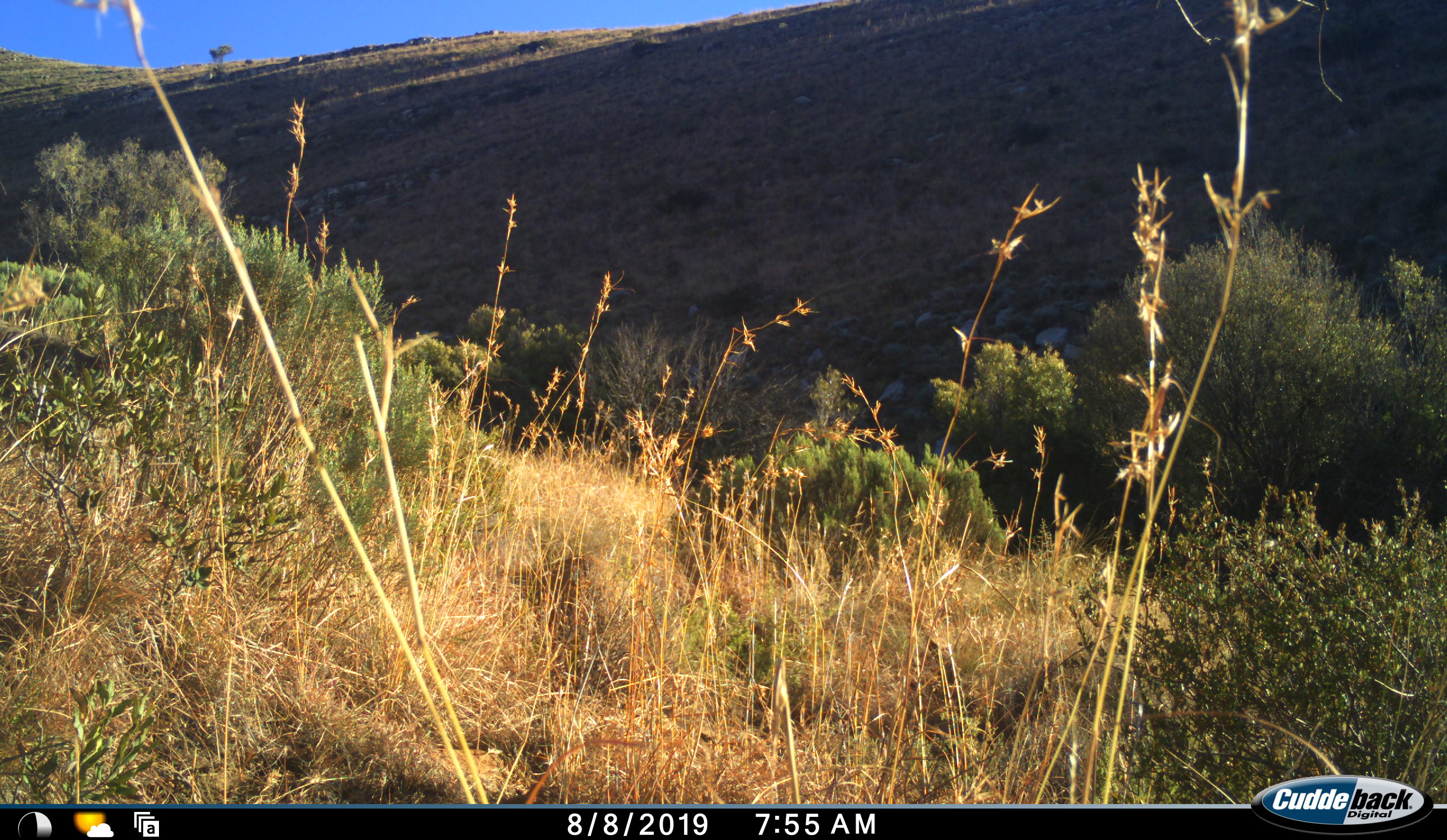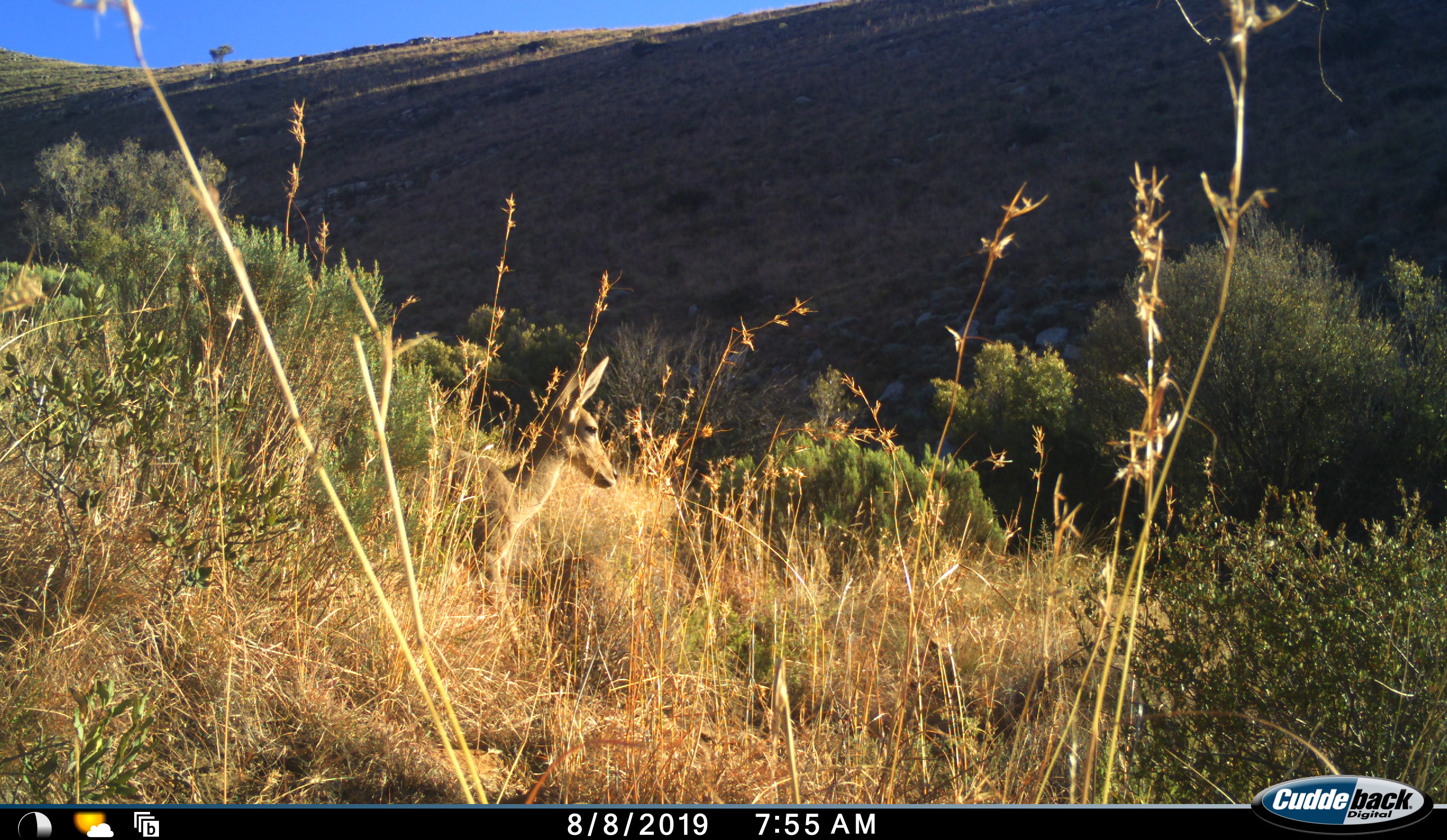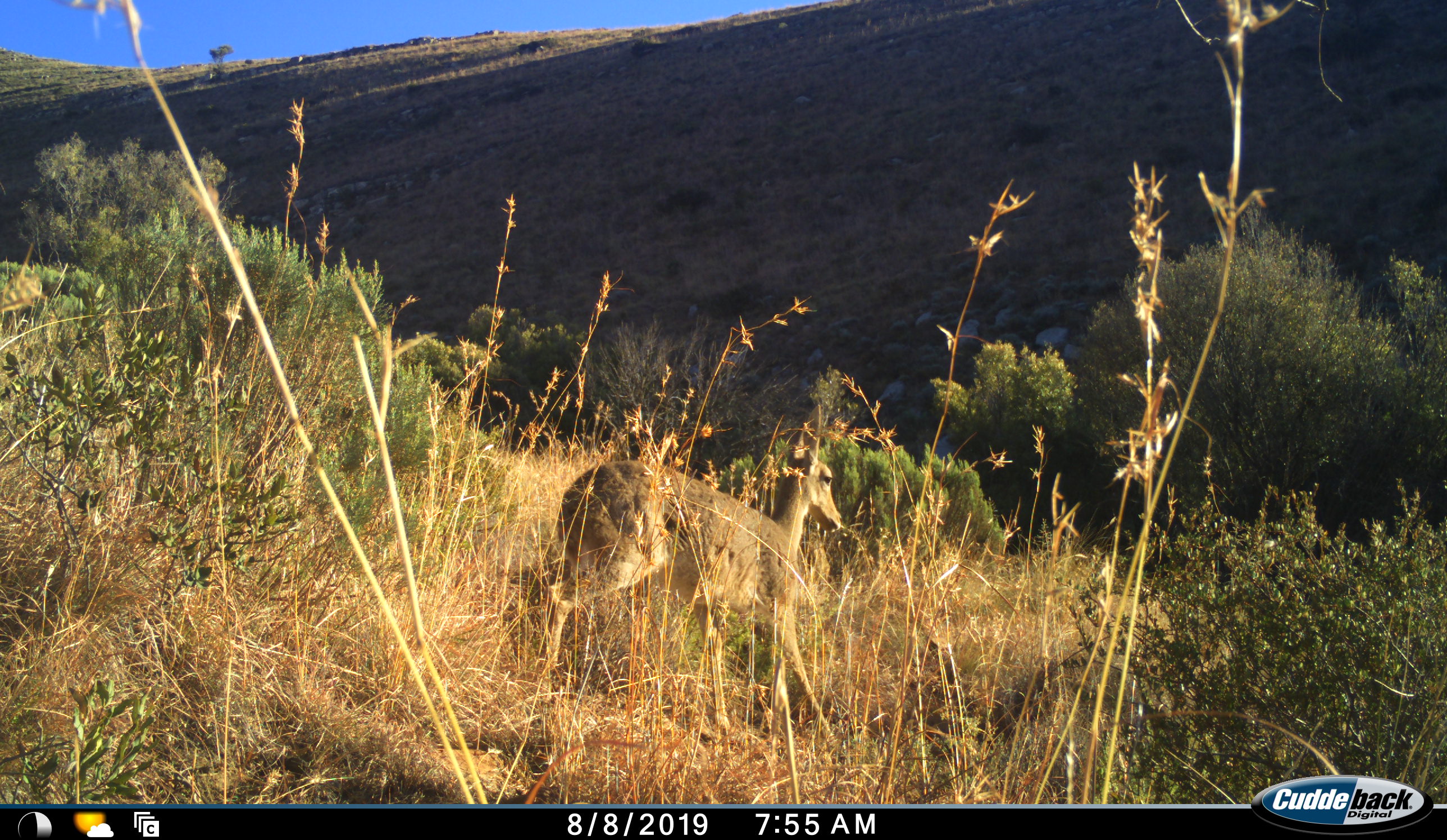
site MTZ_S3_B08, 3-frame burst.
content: unidentified animal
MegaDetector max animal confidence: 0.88